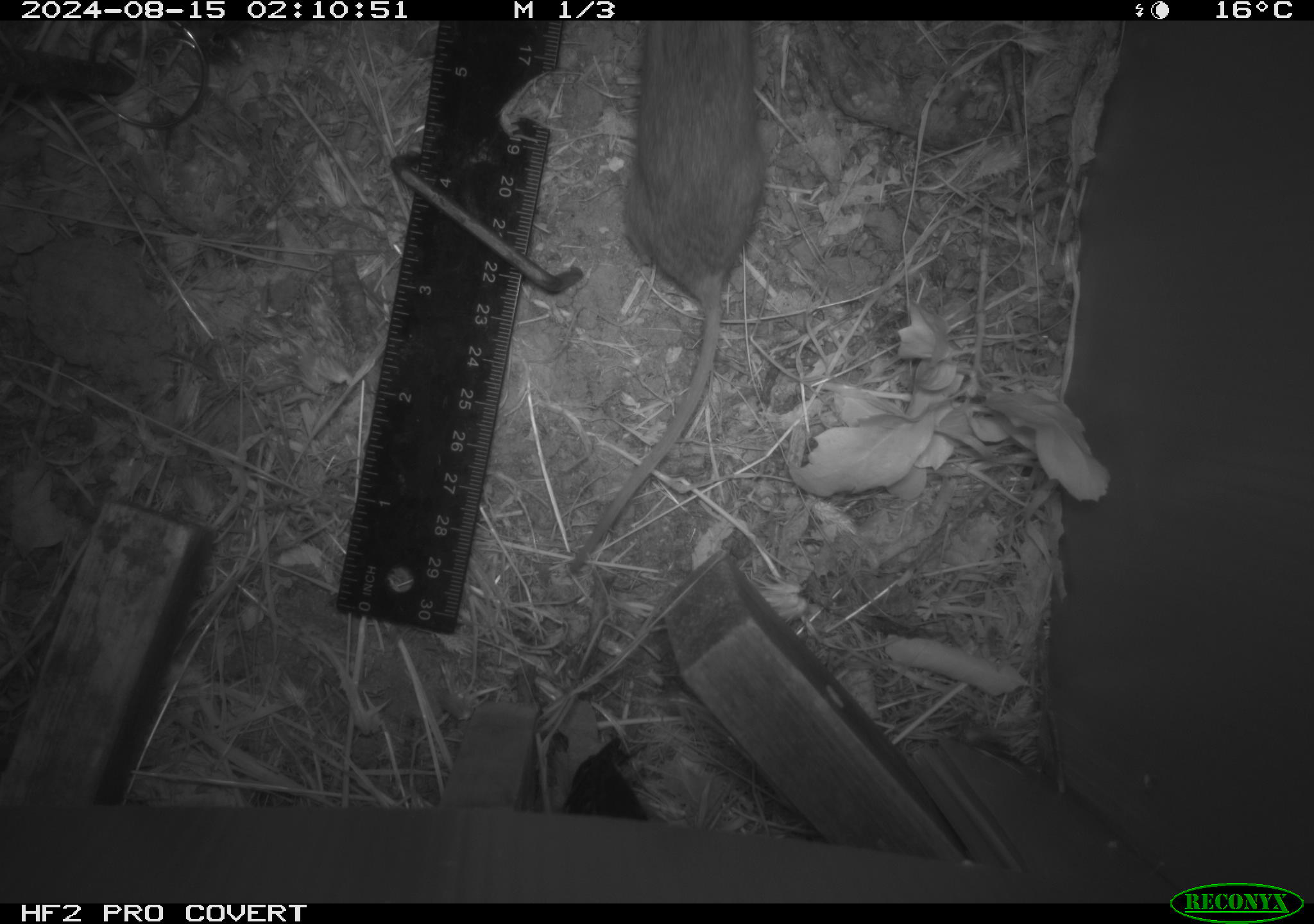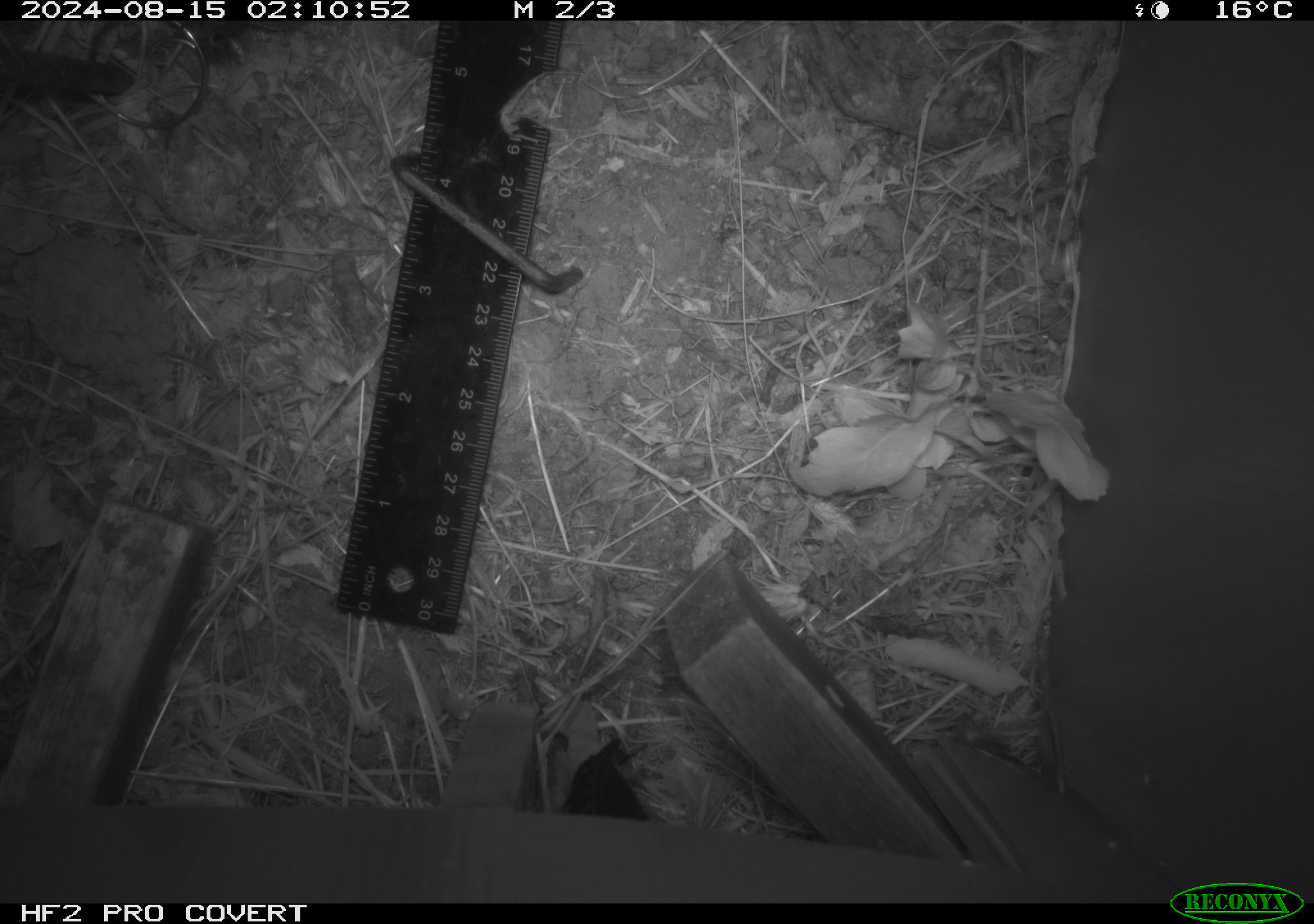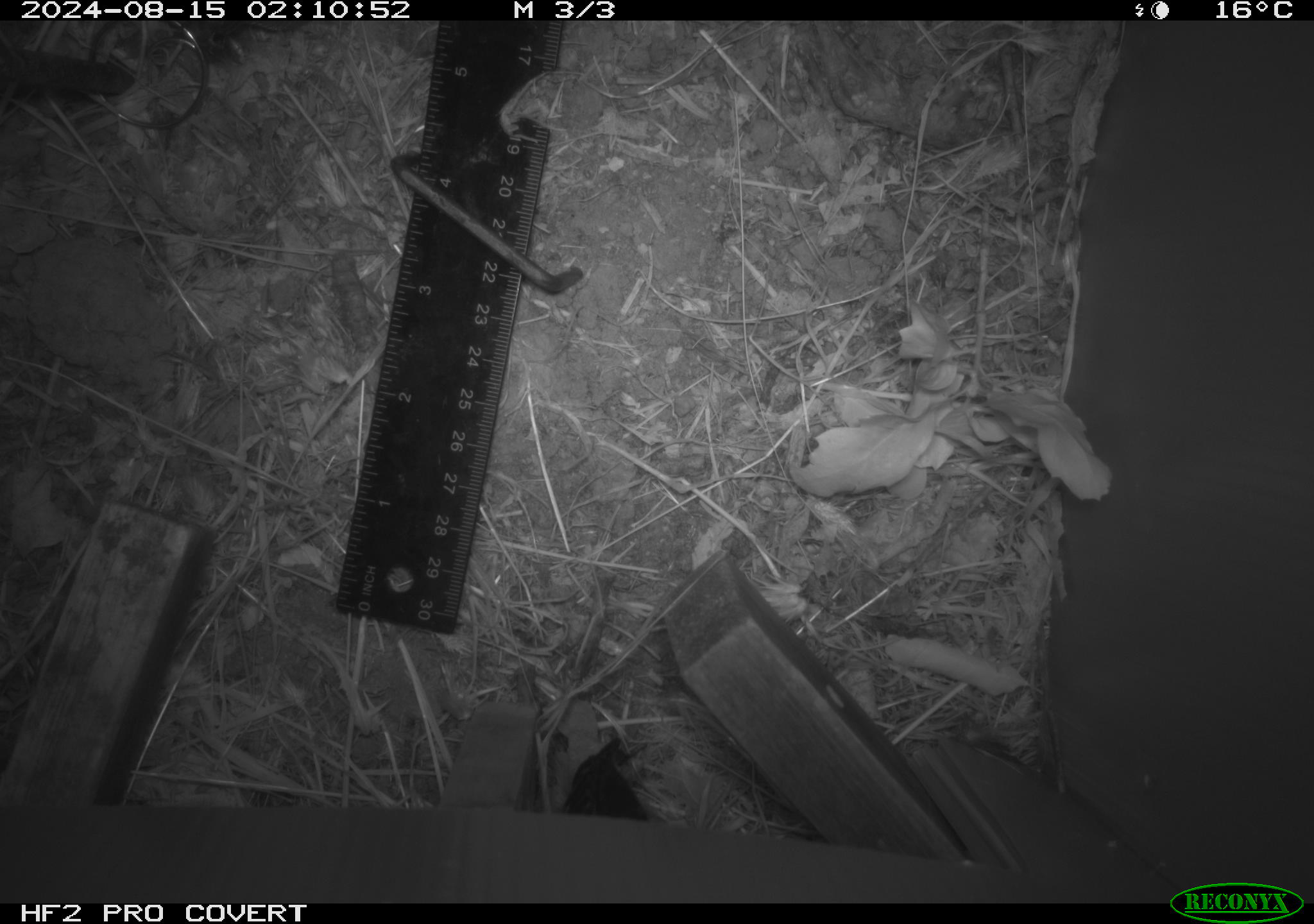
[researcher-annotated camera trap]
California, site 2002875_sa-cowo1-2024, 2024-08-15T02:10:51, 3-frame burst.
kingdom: Animalia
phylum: Chordata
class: Mammalia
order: Rodentia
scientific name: Rodentia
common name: mouse species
Mouse species (Rodentia).